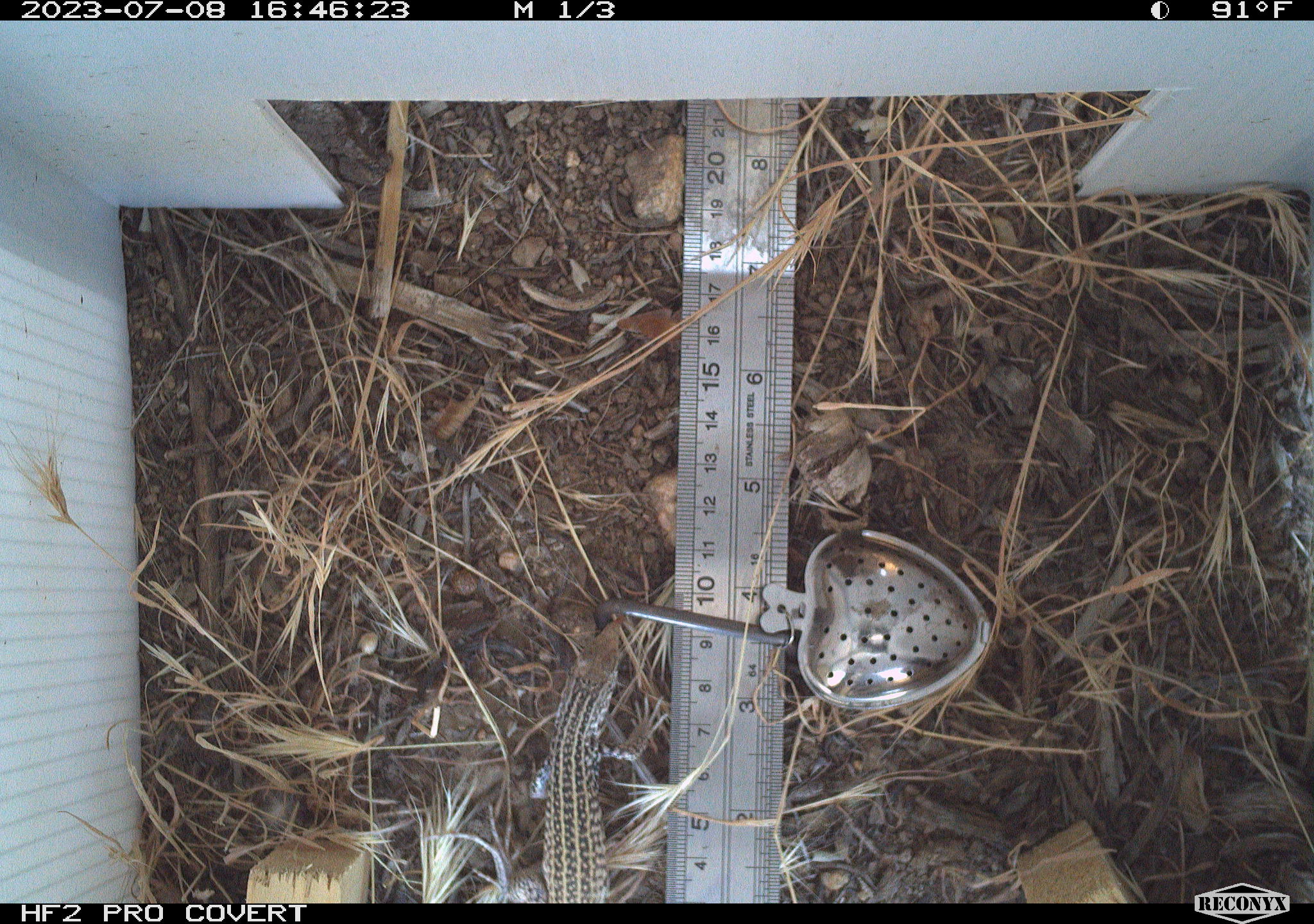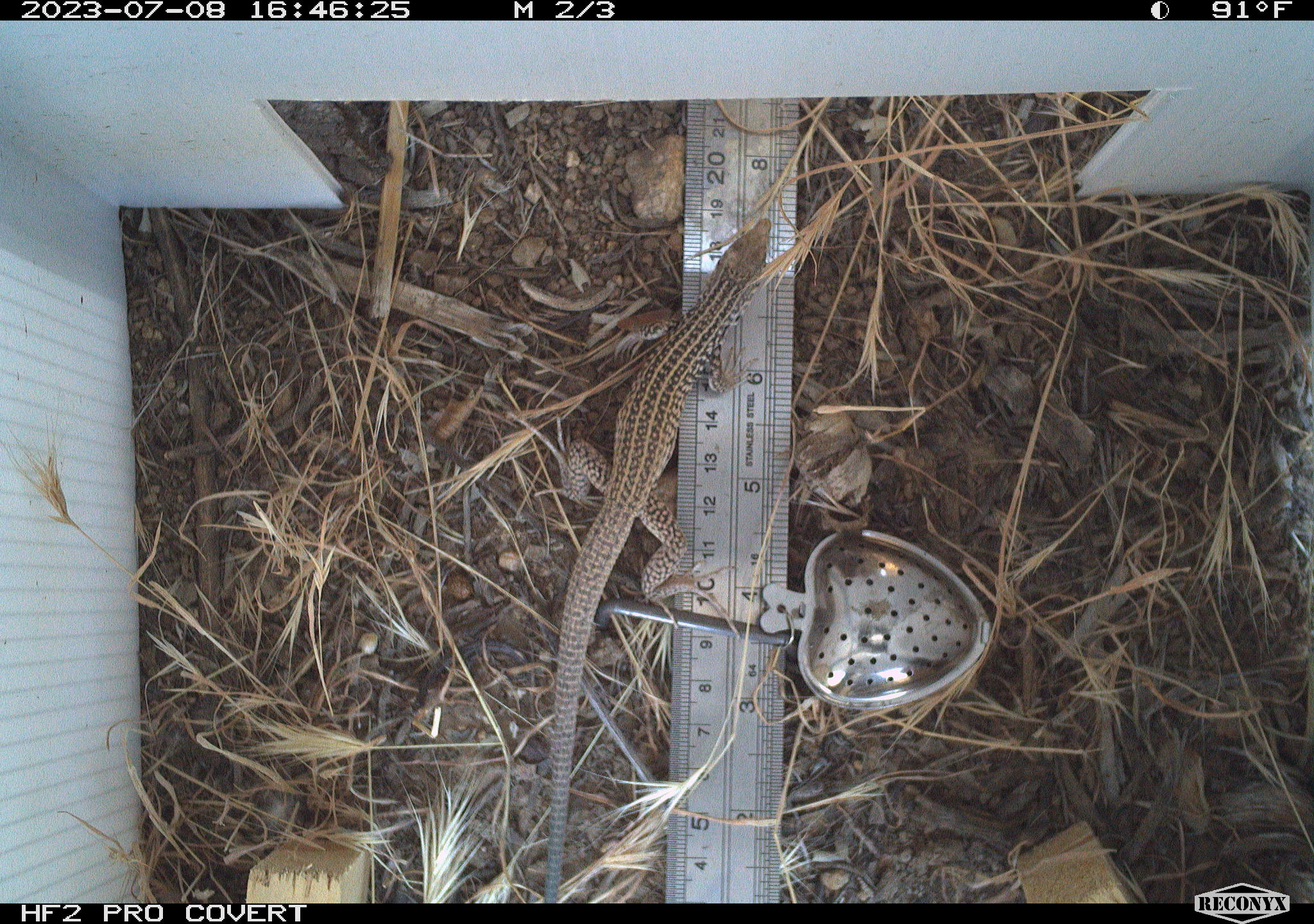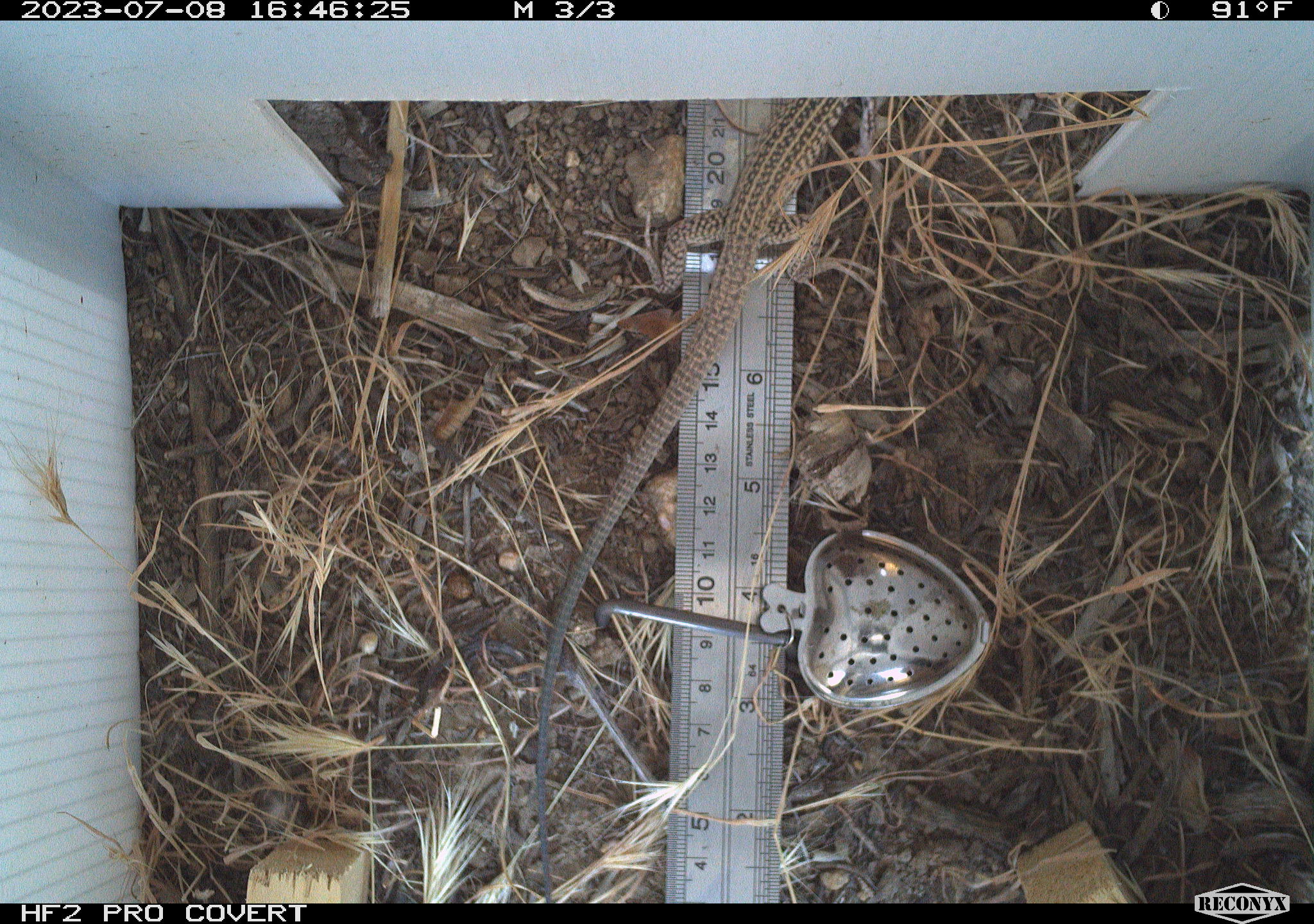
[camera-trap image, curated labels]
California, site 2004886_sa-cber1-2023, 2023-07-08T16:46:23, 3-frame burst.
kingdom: Animalia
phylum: Chordata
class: Reptilia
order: Squamata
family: Teiidae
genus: Aspidoscelis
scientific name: Aspidoscelis tigris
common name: western whiptail